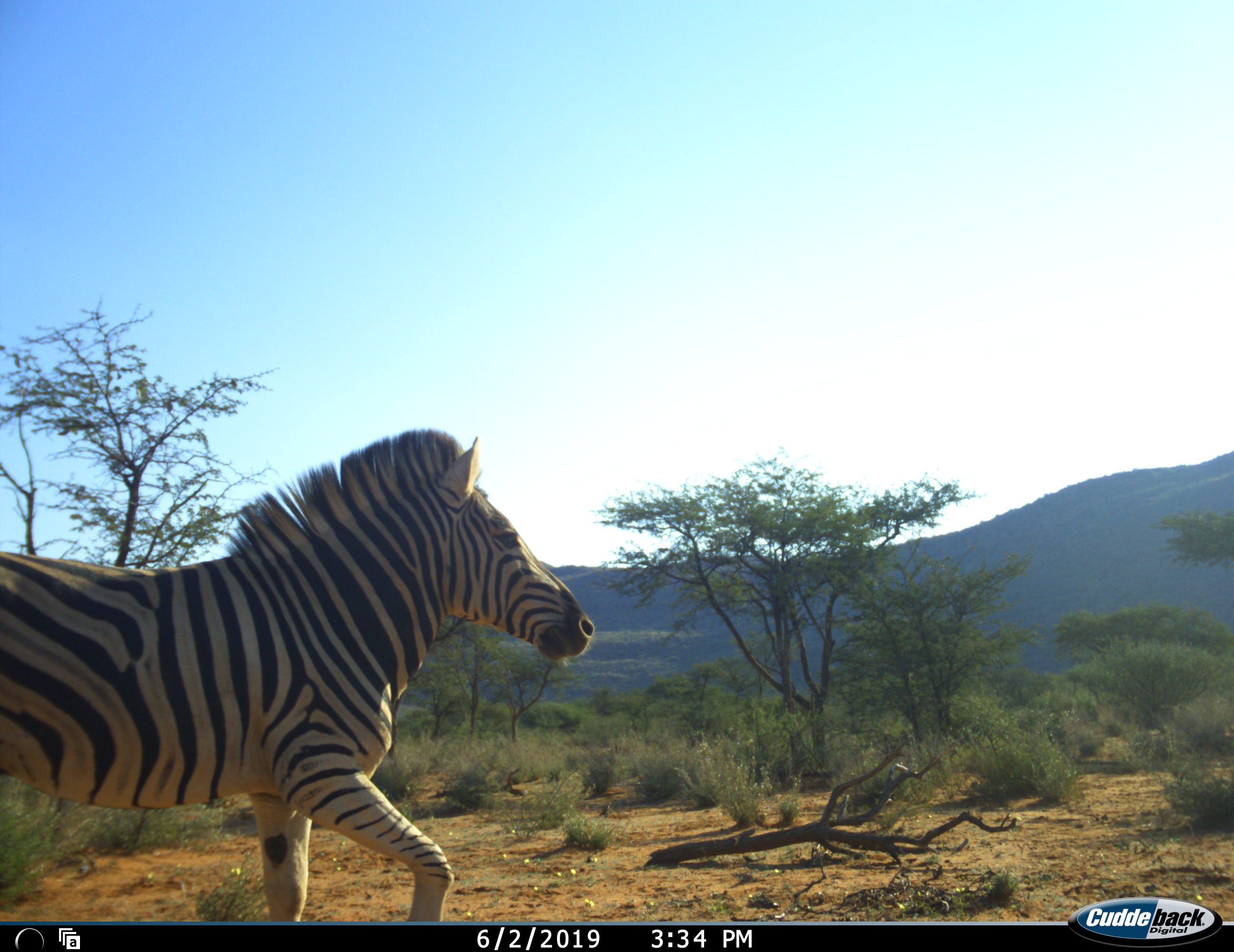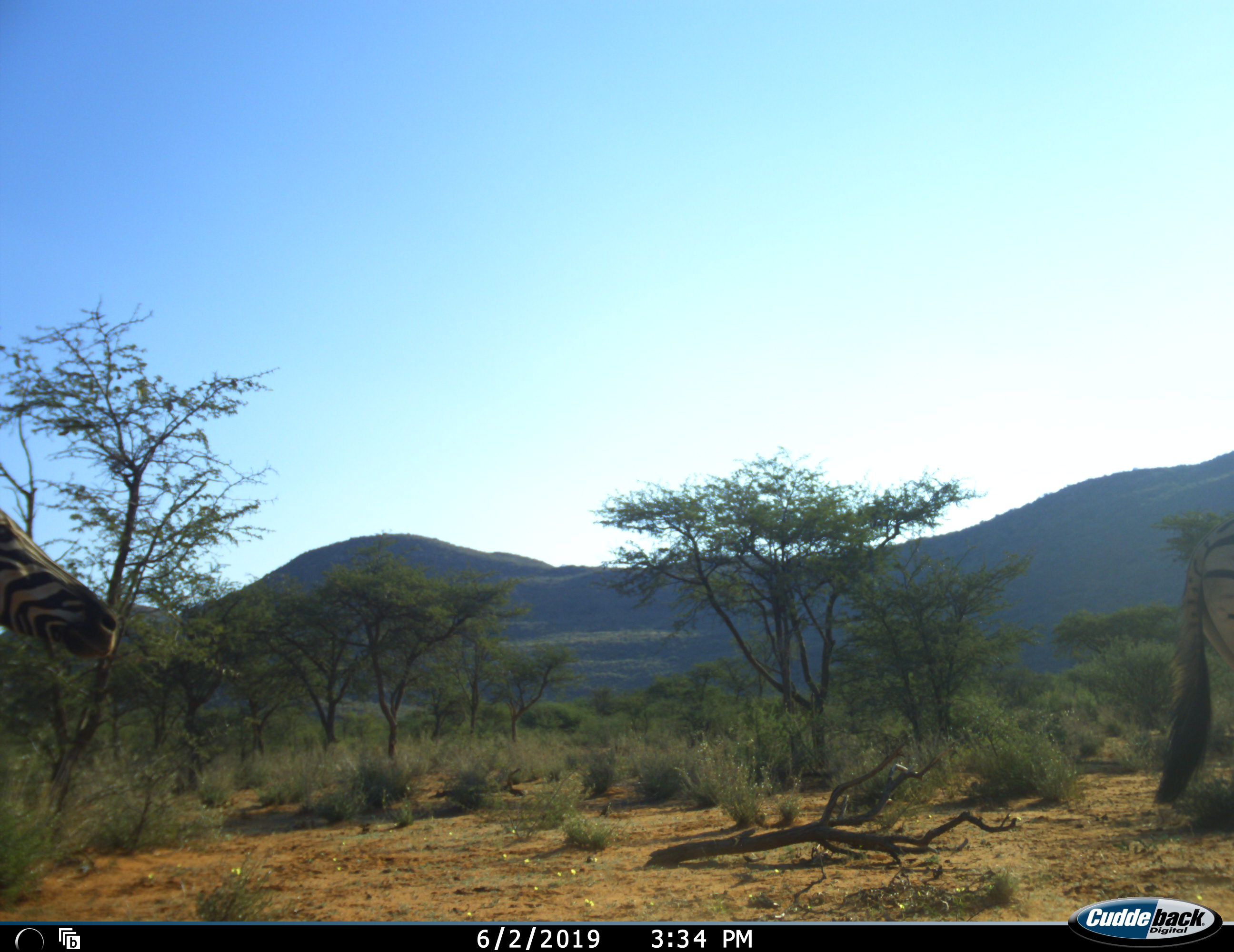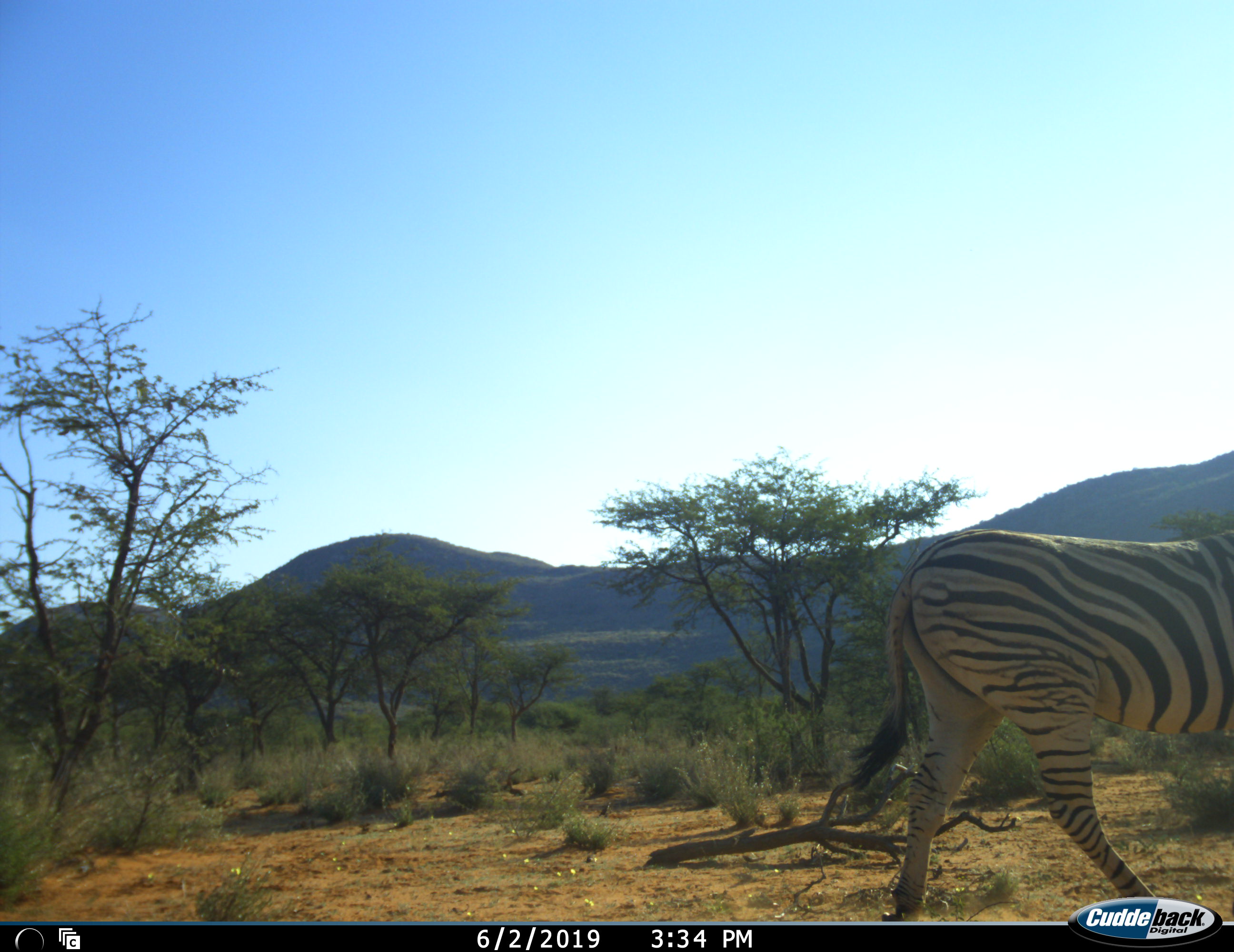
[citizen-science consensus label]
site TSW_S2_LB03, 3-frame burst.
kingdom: Animalia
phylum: Chordata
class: Mammalia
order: Perissodactyla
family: Equidae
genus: Equus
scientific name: Equus quagga burchellii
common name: burchell's zebra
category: zebraburchells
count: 2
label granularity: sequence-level